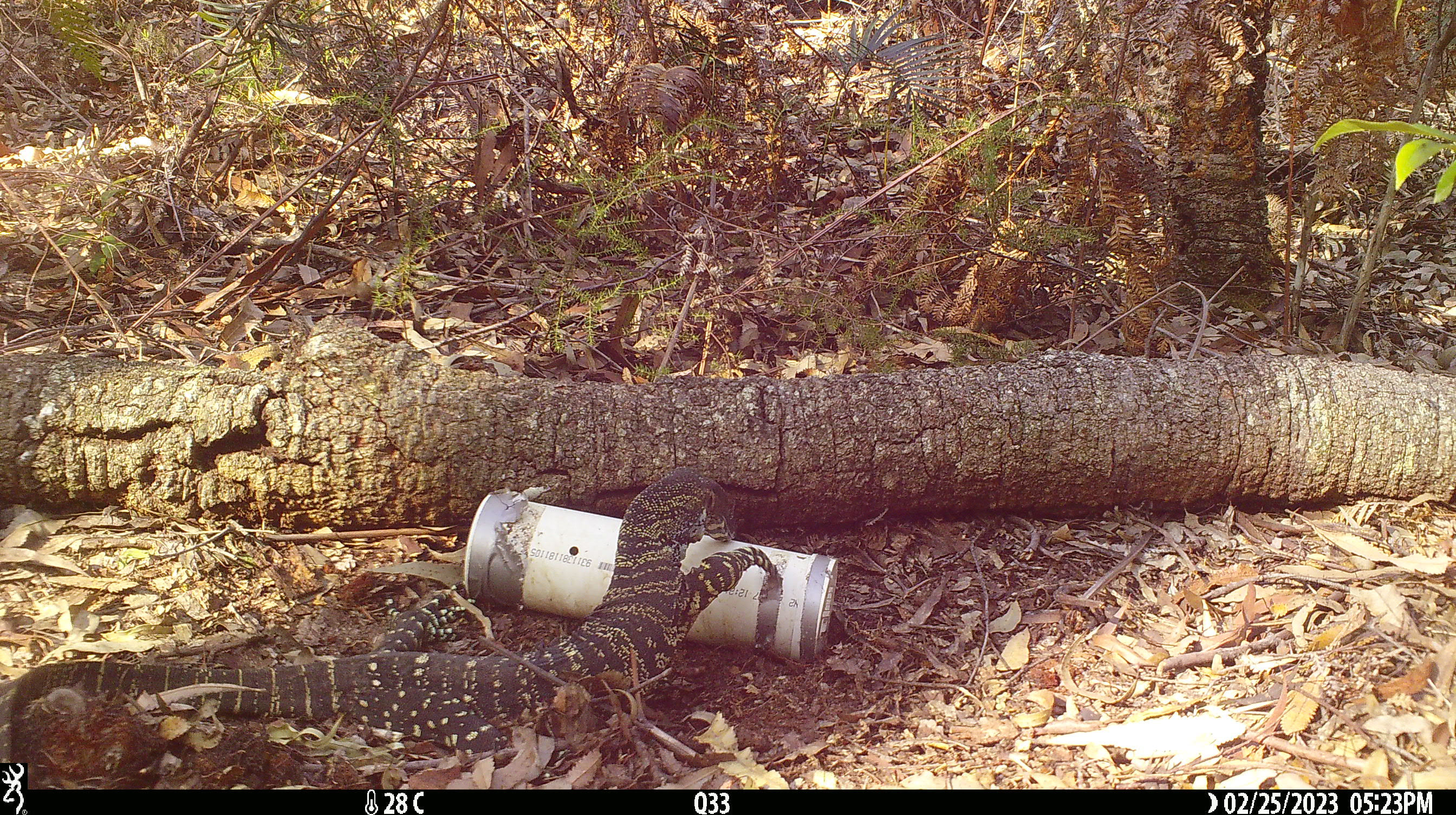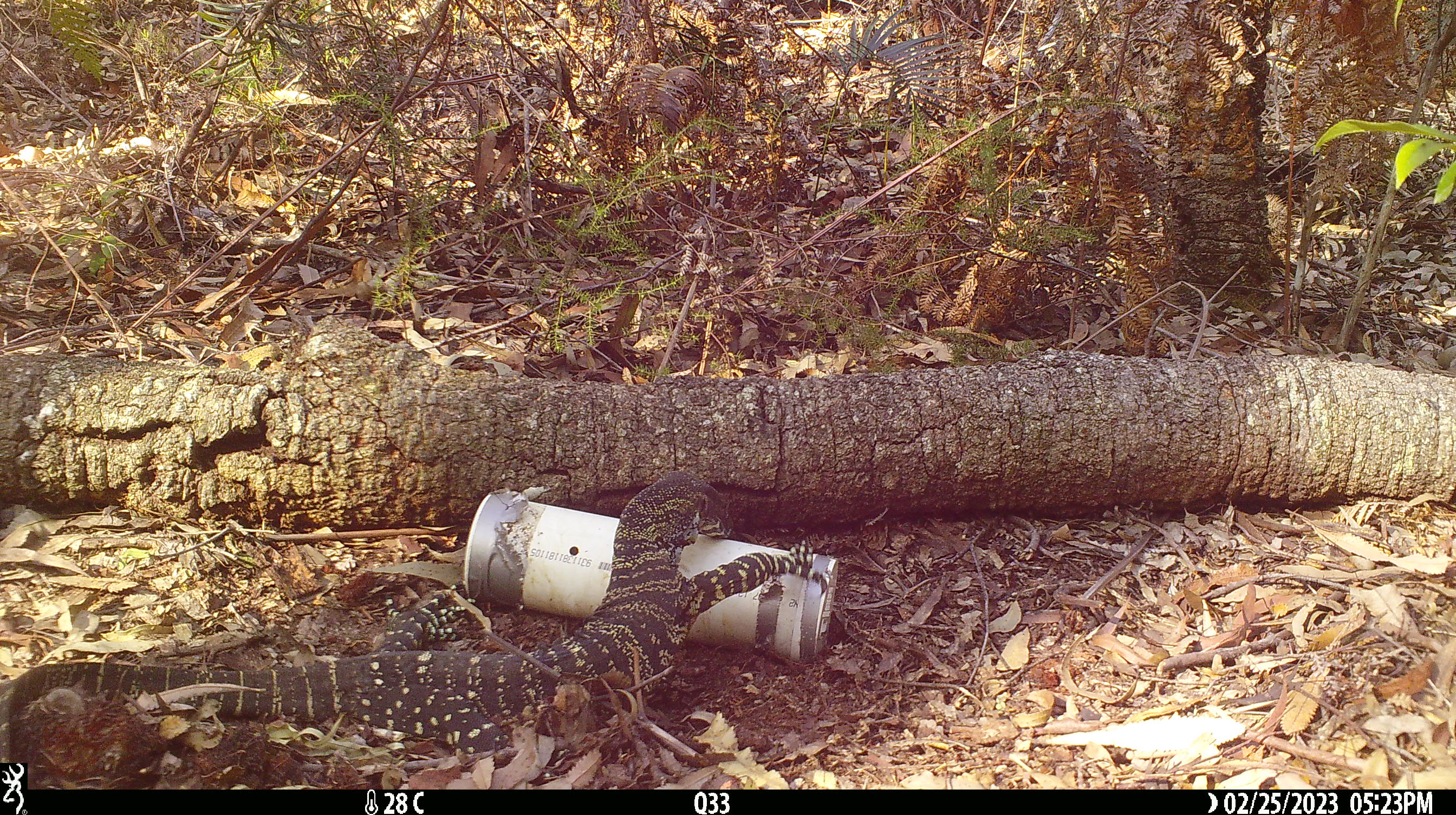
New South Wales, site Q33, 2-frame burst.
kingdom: Animalia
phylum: Chordata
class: Reptilia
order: Squamata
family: Varanidae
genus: Varanus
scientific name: Varanus varius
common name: lace monitor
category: goanna